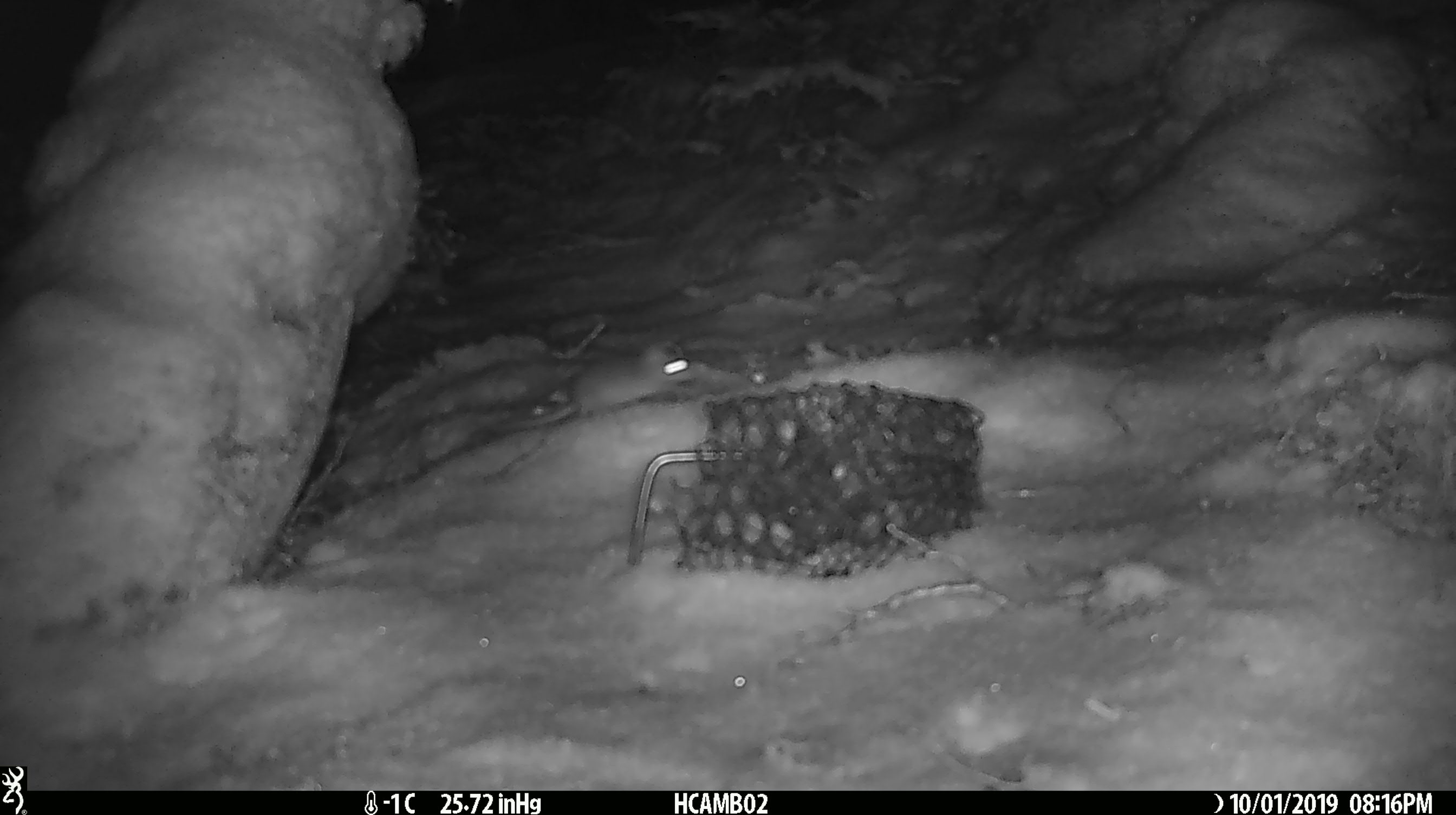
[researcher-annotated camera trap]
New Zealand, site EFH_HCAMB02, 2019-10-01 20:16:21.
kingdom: Animalia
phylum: Chordata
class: Mammalia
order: Rodentia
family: Muridae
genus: Mus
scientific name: Mus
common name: mouse